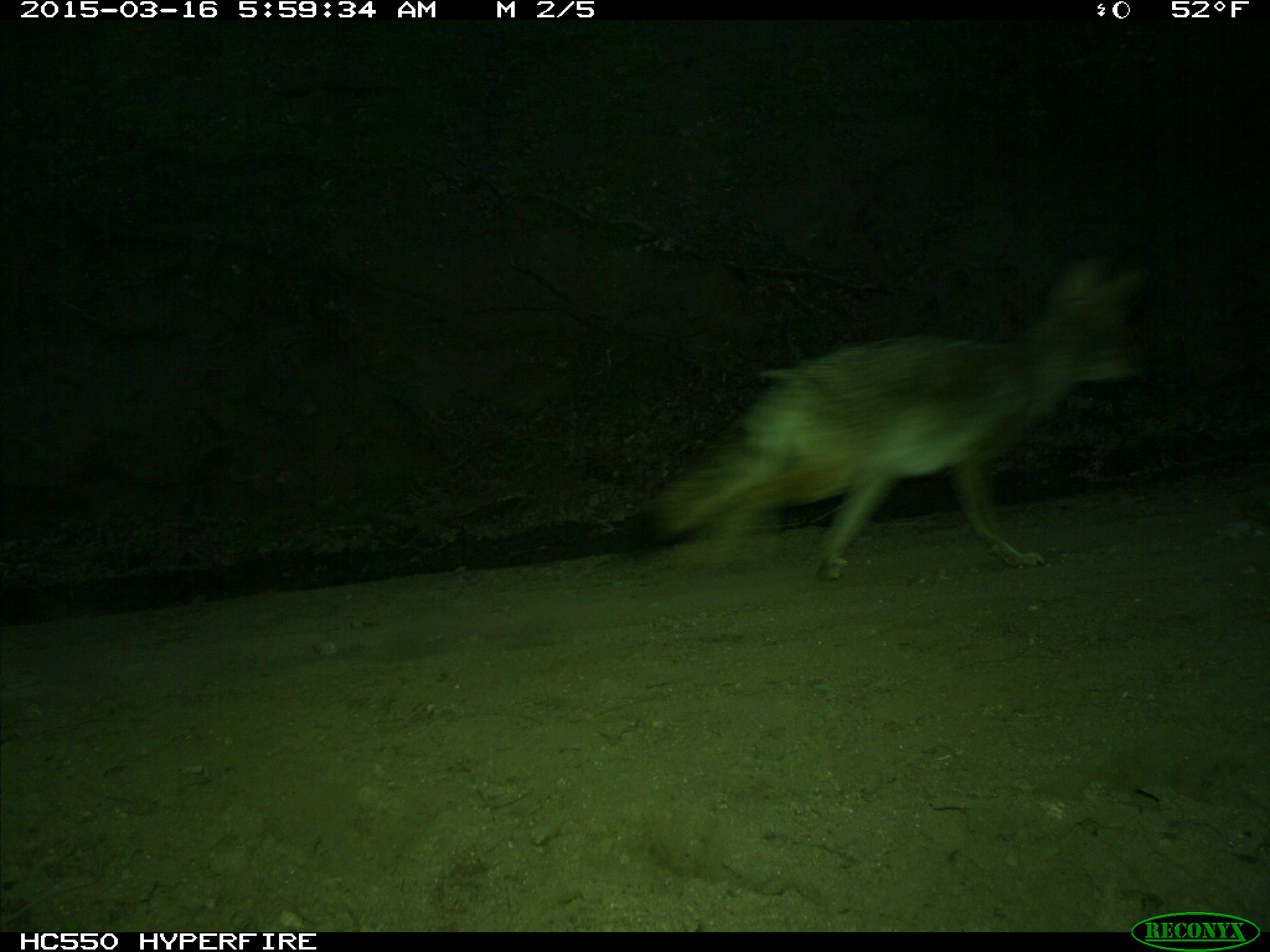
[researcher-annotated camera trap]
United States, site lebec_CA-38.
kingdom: Animalia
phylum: Chordata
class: Mammalia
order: Carnivora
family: Canidae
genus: Canis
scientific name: Canis latrans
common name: coyote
Canis latrans (coyote).